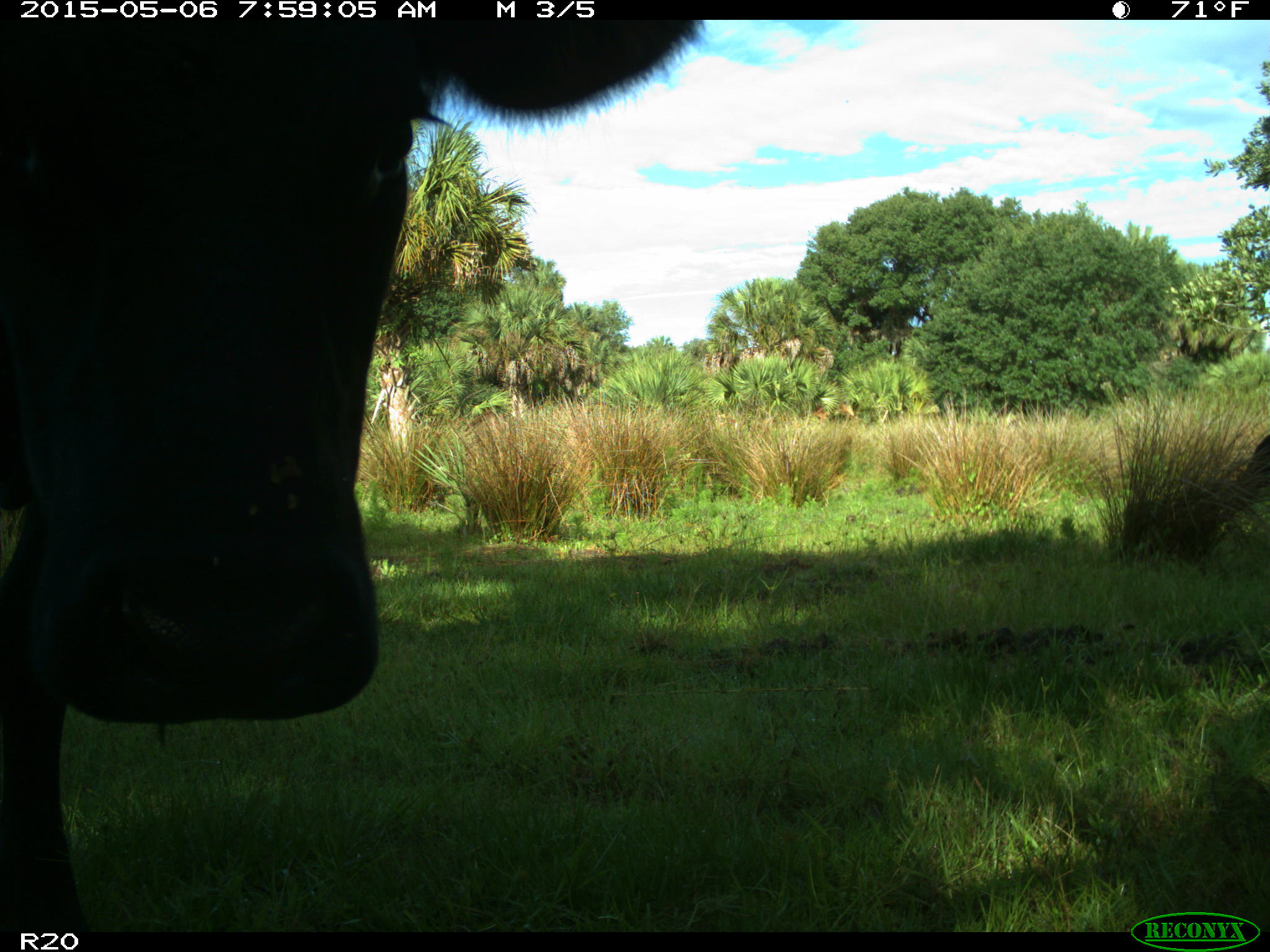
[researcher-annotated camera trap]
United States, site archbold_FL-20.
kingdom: Animalia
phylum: Chordata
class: Mammalia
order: Artiodactyla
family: Bovidae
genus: Bos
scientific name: Bos taurus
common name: domestic cow